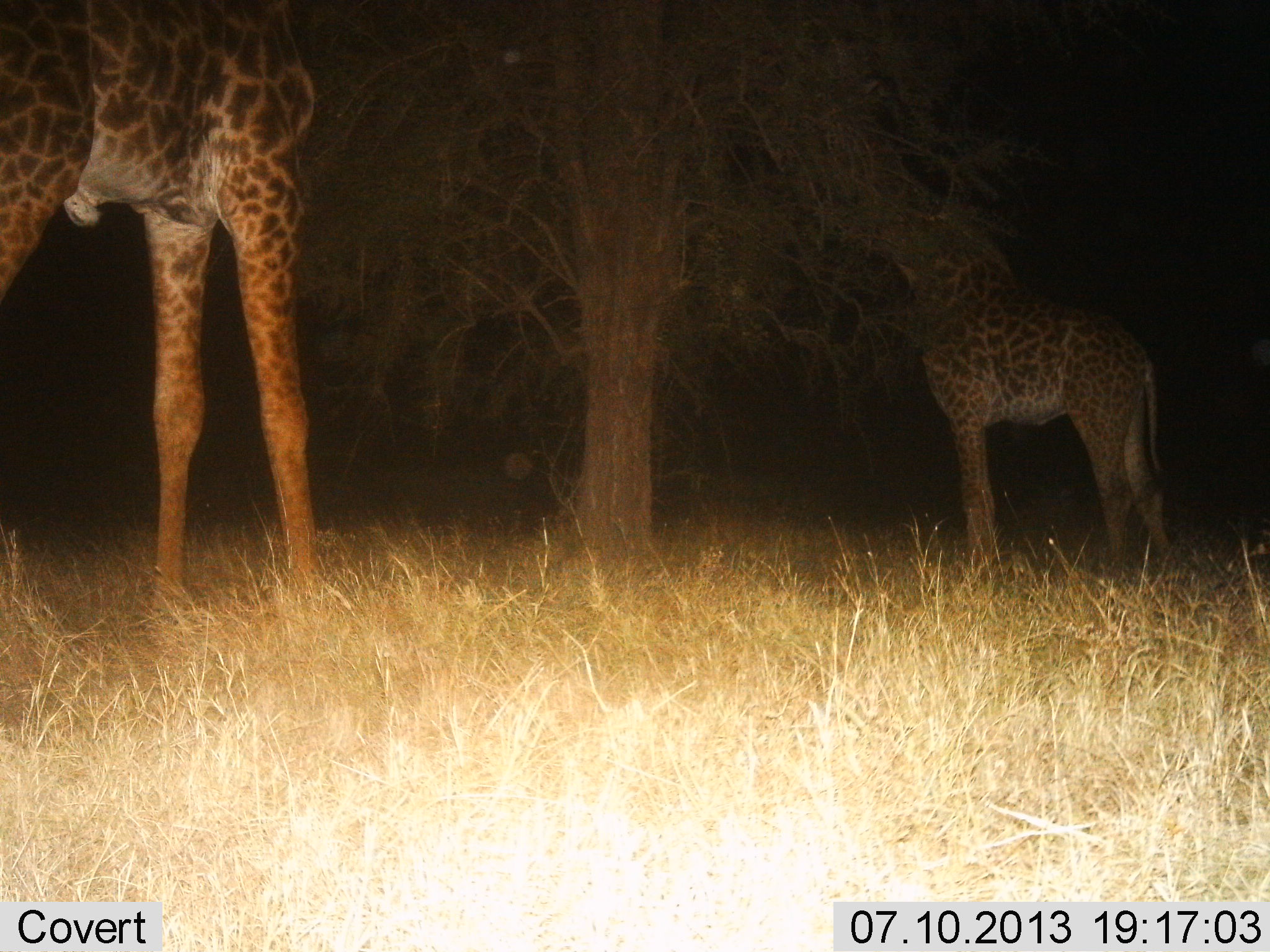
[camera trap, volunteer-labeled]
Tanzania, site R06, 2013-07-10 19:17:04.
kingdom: Animalia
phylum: Chordata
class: Mammalia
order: Artiodactyla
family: Giraffidae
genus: Giraffa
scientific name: Giraffa camelopardalis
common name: giraffe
Giraffe (Giraffa camelopardalis), count 2. Behavior (volunteer vote fractions): standing 48%, resting 0%, moving 3%, interacting 0%. Young present (vote fraction): 3%. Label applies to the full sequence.